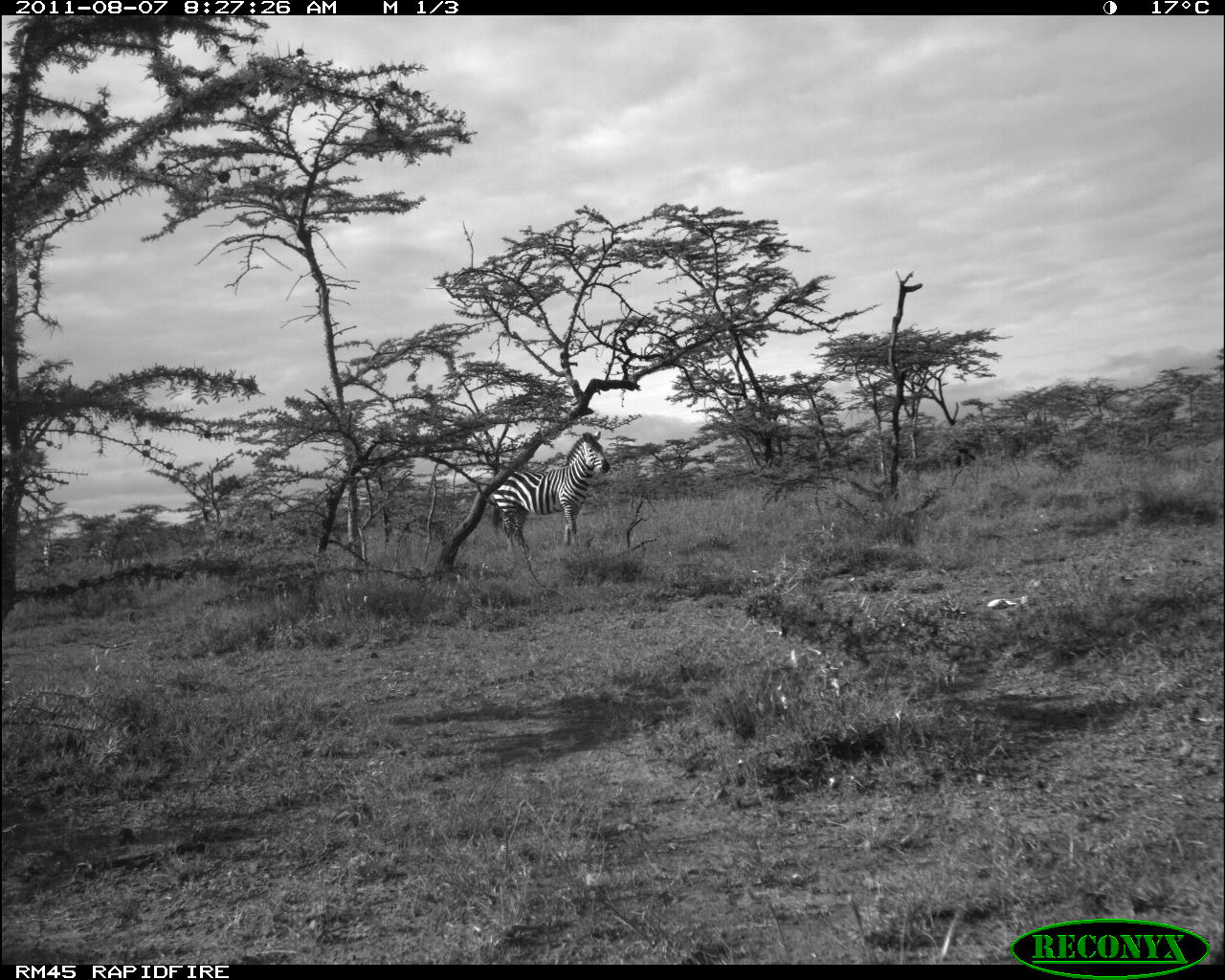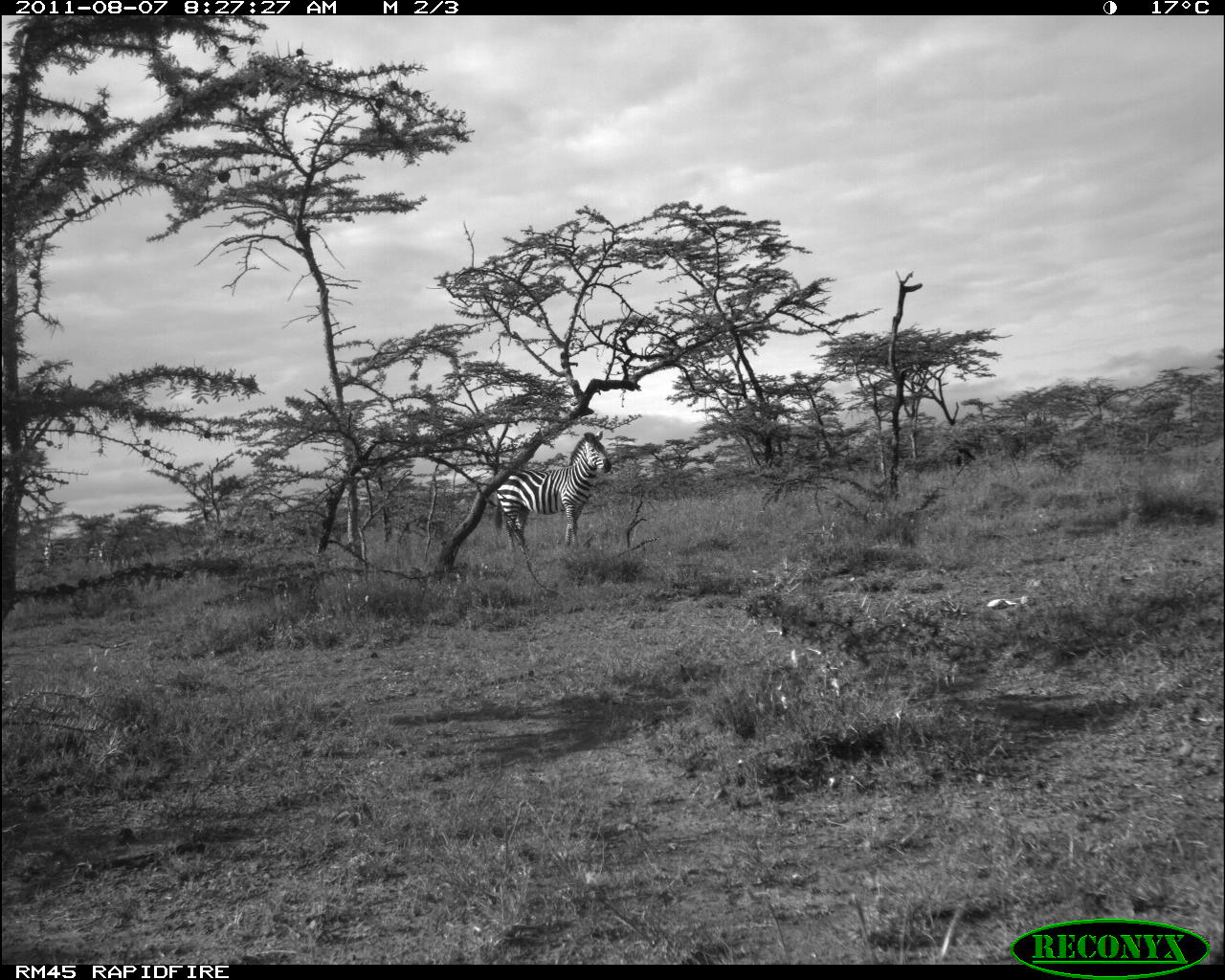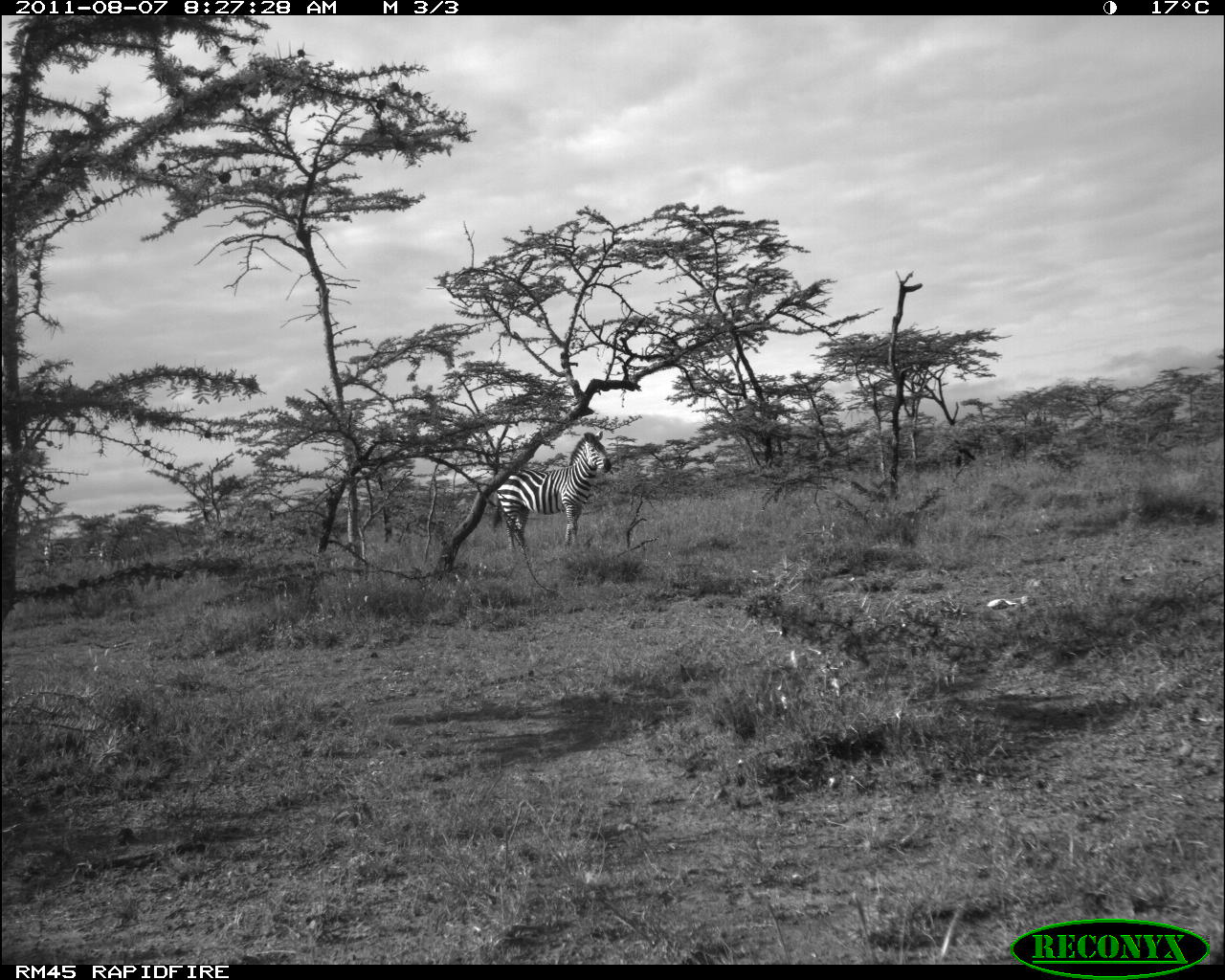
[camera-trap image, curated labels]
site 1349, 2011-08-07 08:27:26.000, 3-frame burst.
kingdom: Animalia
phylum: Chordata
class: Mammalia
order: Perissodactyla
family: Equidae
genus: Equus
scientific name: Equus quagga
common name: plains zebra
Equus quagga (plains zebra), count 1.